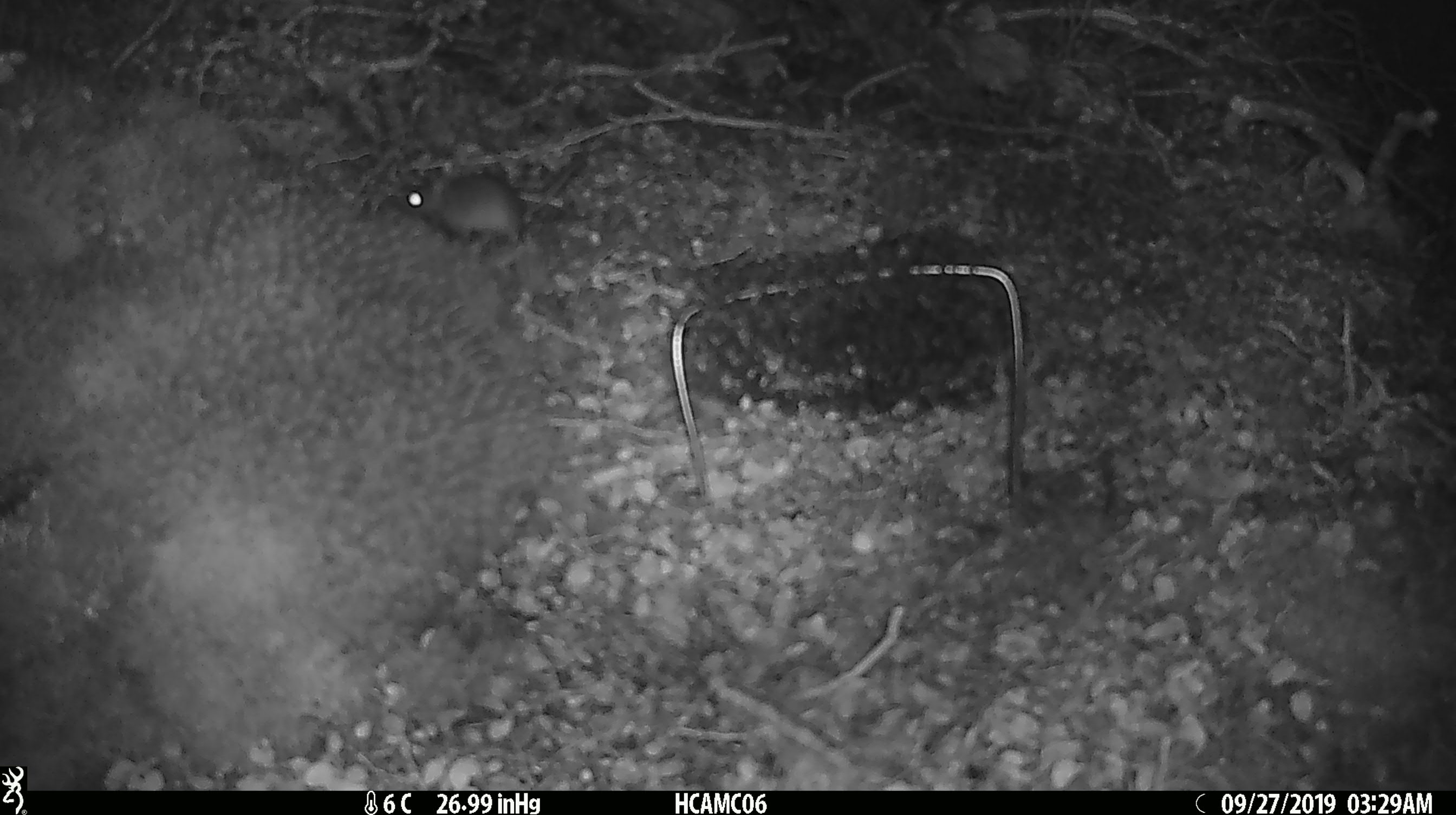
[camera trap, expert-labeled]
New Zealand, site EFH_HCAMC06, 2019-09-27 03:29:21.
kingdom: Animalia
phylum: Chordata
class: Mammalia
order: Rodentia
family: Muridae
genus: Mus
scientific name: Mus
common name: mouse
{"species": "mouse (Mus)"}